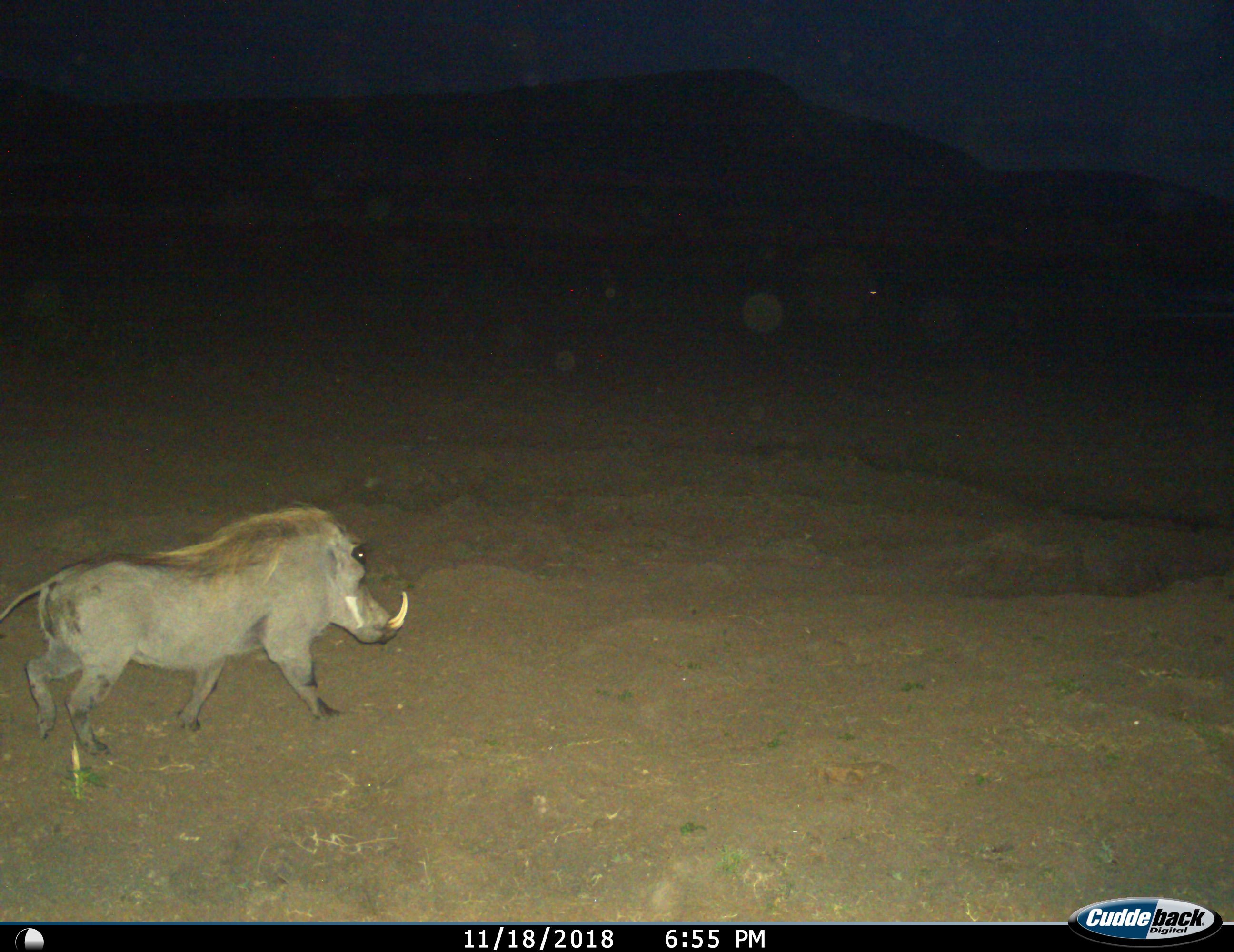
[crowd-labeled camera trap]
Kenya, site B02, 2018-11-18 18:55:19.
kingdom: Animalia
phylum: Chordata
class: Mammalia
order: Artiodactyla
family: Suidae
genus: Phacochoerus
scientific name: Phacochoerus africanus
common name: warthog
Warthog (Phacochoerus africanus), count 1. Behavior (volunteer vote fractions): standing 22%, resting 0%, moving 89%, interacting 0%. Young present (vote fraction): 0%. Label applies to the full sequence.